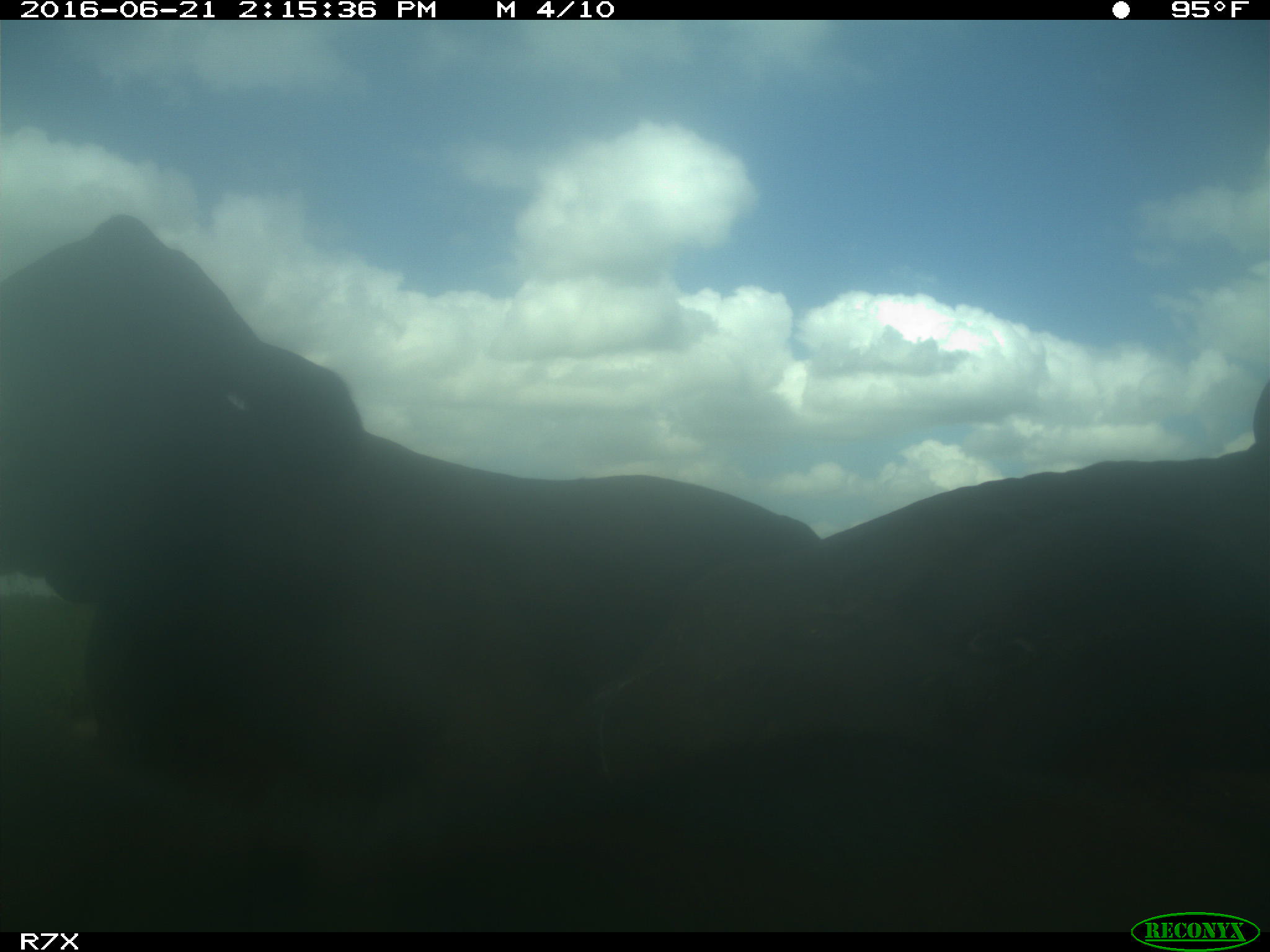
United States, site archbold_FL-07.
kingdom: Animalia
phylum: Chordata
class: Mammalia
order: Artiodactyla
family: Bovidae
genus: Bos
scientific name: Bos taurus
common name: domestic cow